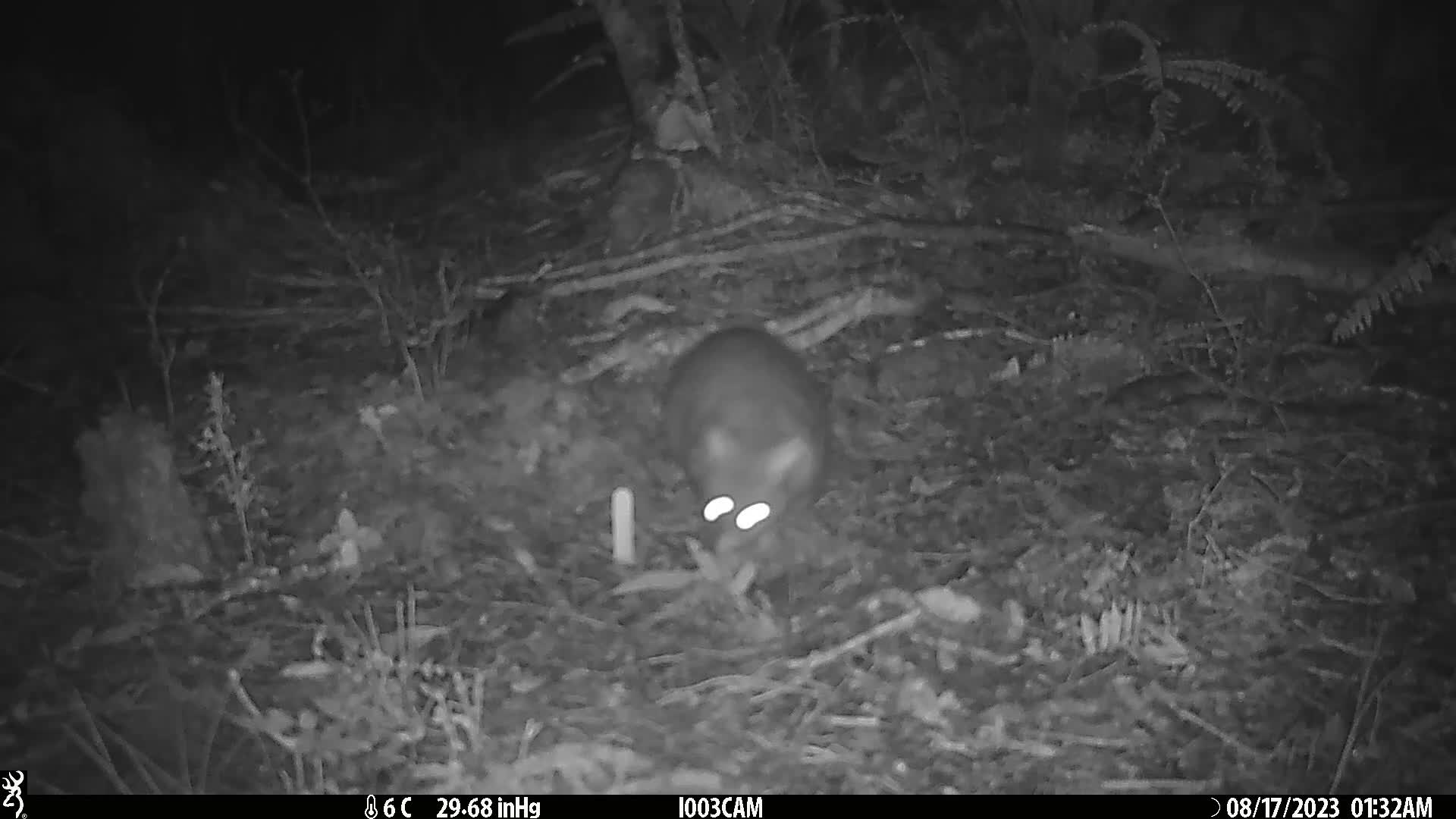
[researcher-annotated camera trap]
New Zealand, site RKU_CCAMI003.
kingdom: Animalia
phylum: Chordata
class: Mammalia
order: Diprotodontia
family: Phalangeridae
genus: Trichosurus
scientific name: Trichosurus vulpecula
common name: common brushtail possum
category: possum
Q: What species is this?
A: Possum (common brushtail possum) (Trichosurus vulpecula).